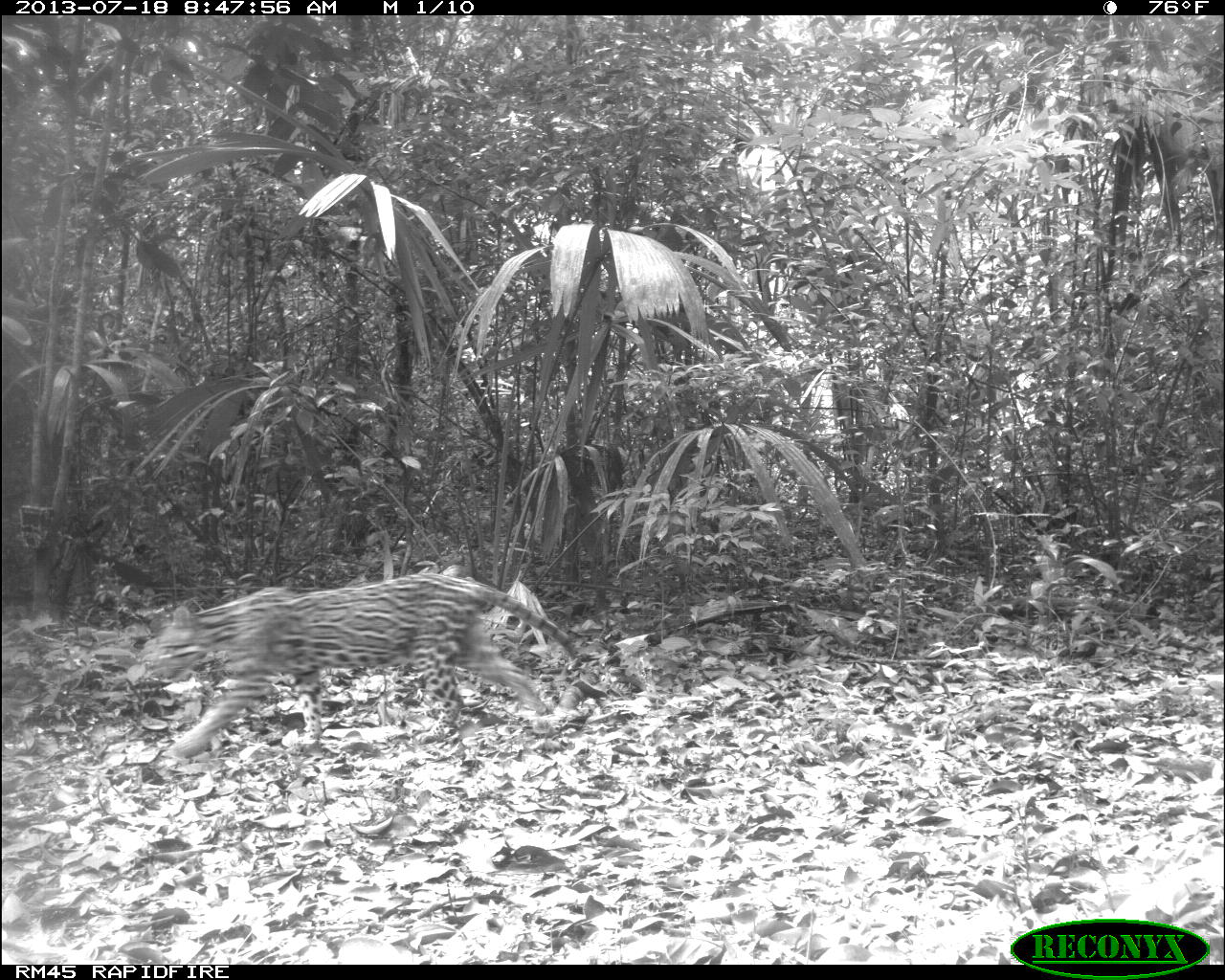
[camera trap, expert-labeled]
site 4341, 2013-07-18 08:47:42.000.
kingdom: Animalia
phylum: Chordata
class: Mammalia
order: Carnivora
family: Felidae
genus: Leopardus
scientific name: Leopardus pardalis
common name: ocelot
Leopardus pardalis (ocelot), count 1.